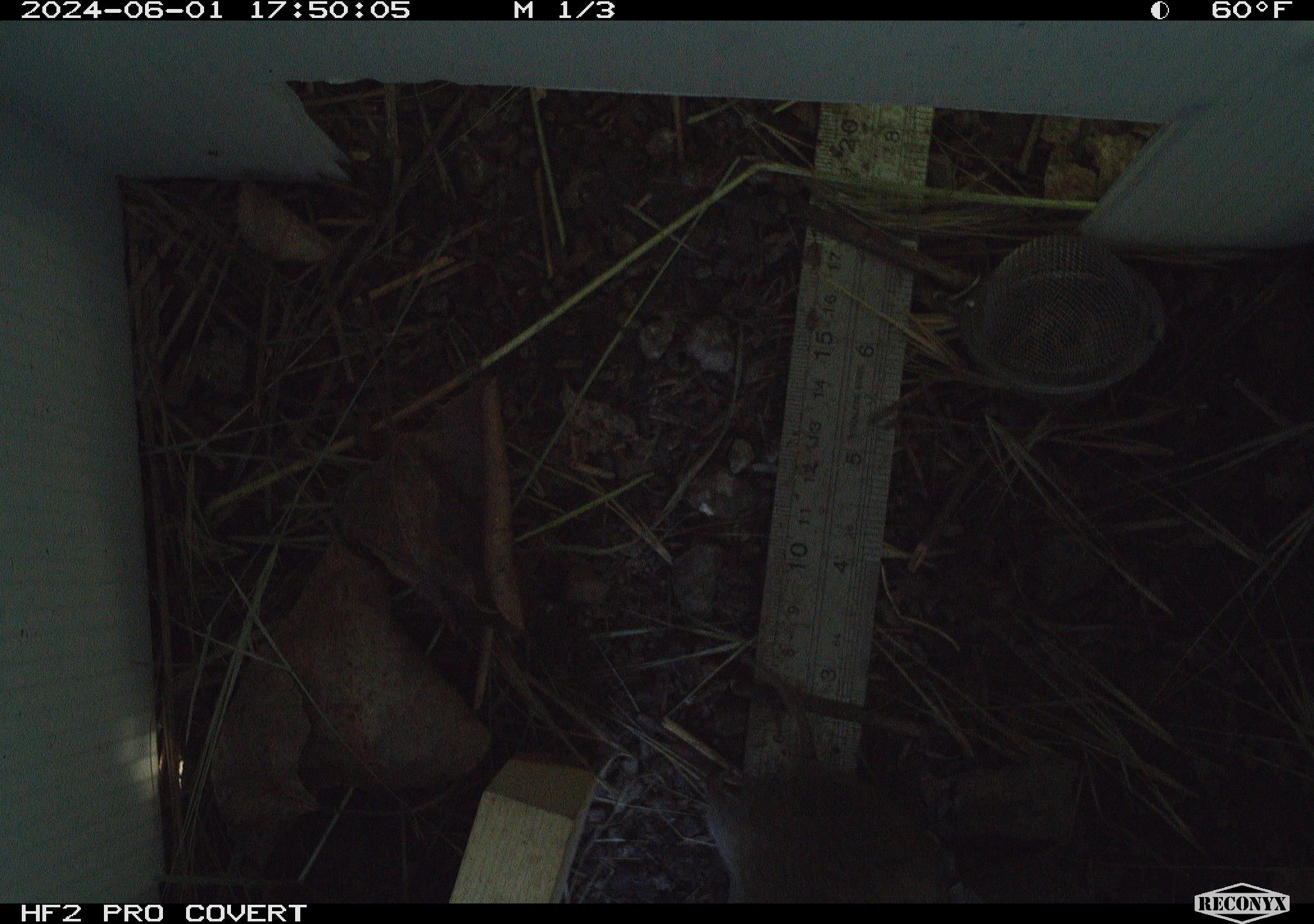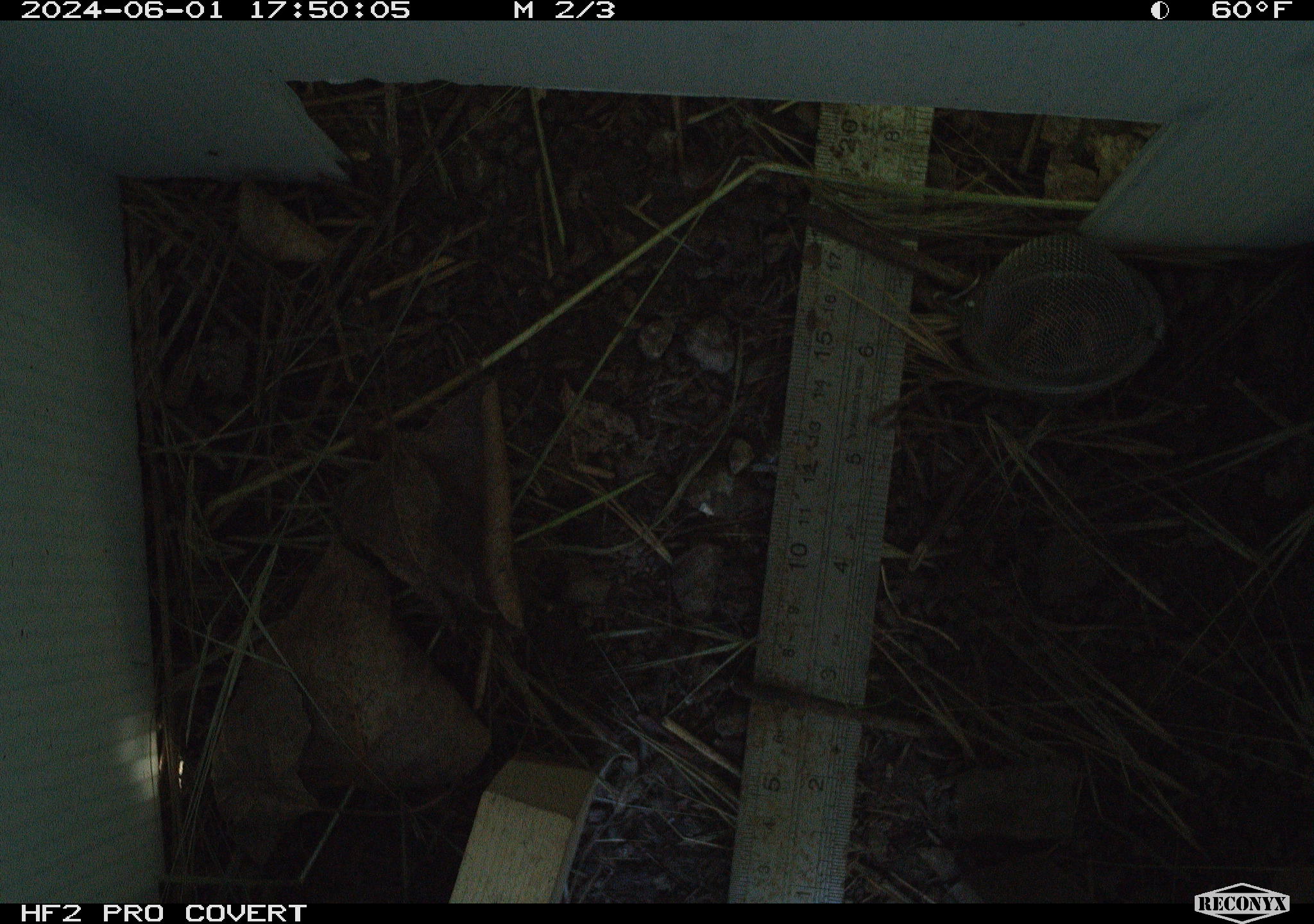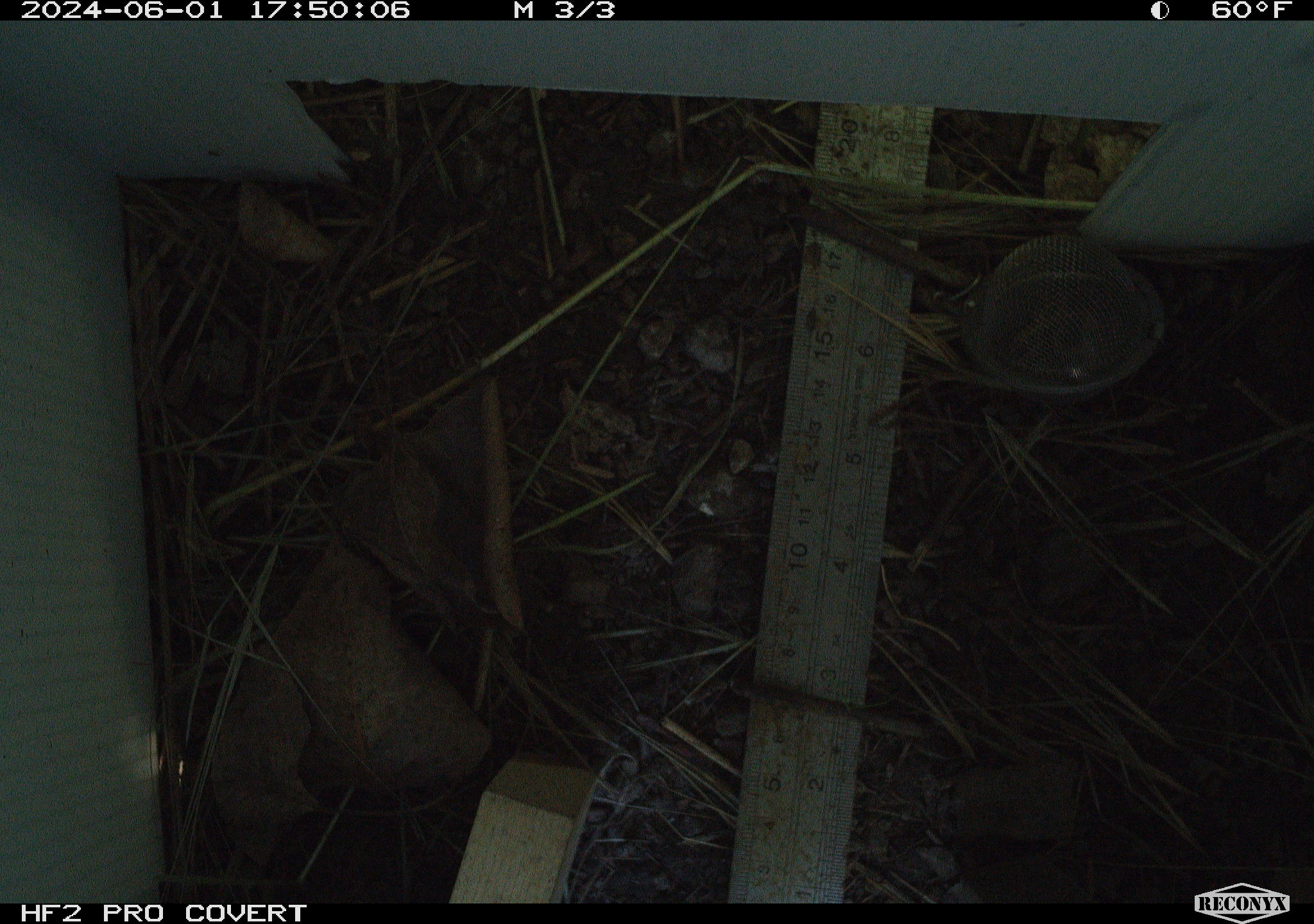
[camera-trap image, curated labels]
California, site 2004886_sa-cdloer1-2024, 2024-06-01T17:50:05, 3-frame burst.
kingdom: Animalia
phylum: Chordata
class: Mammalia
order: Rodentia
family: Cricetidae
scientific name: Arvicolinae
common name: voles, lemmings, and muskrats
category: arvicolinae subfamily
Arvicolinae subfamily (voles, lemmings, and muskrats) (Arvicolinae).